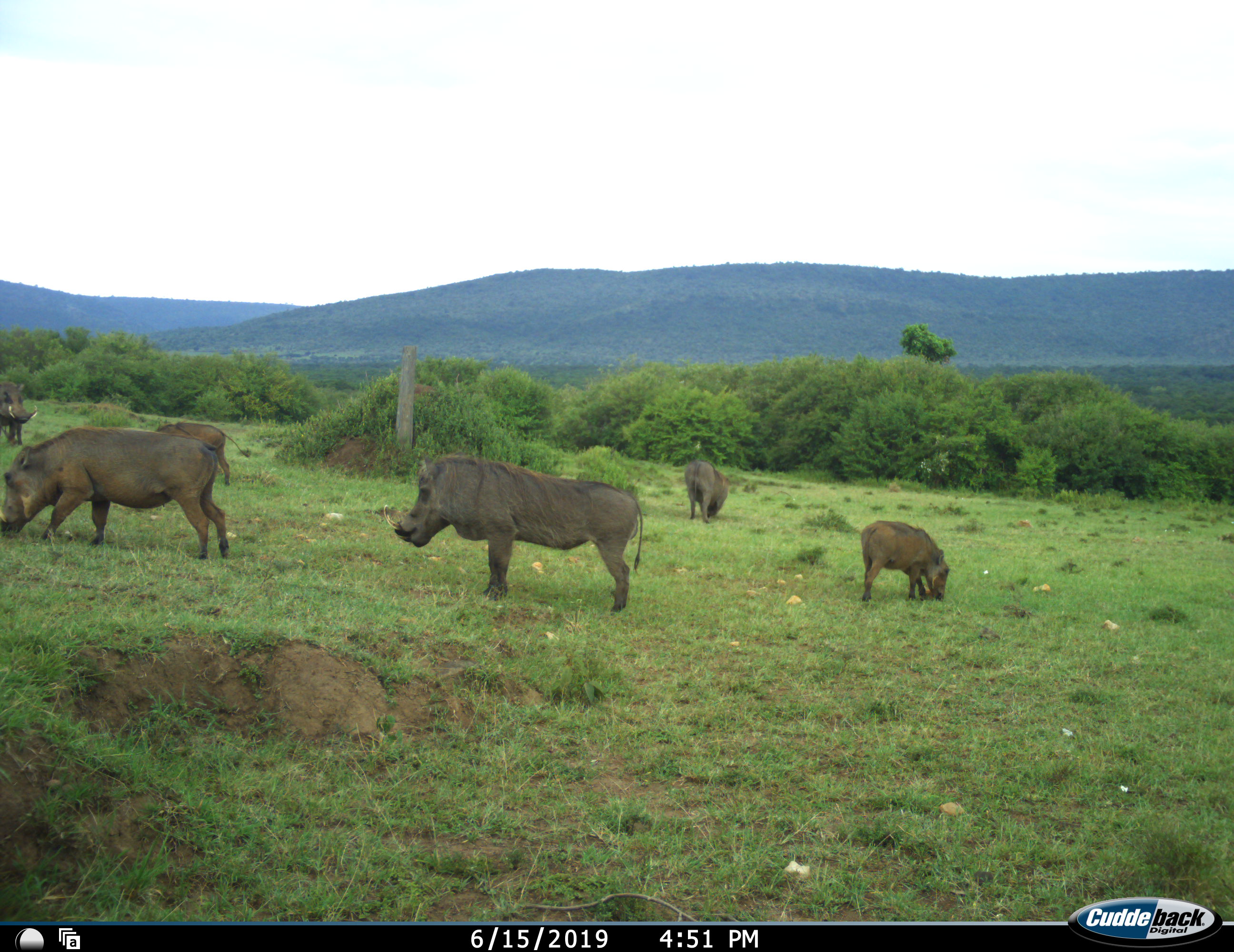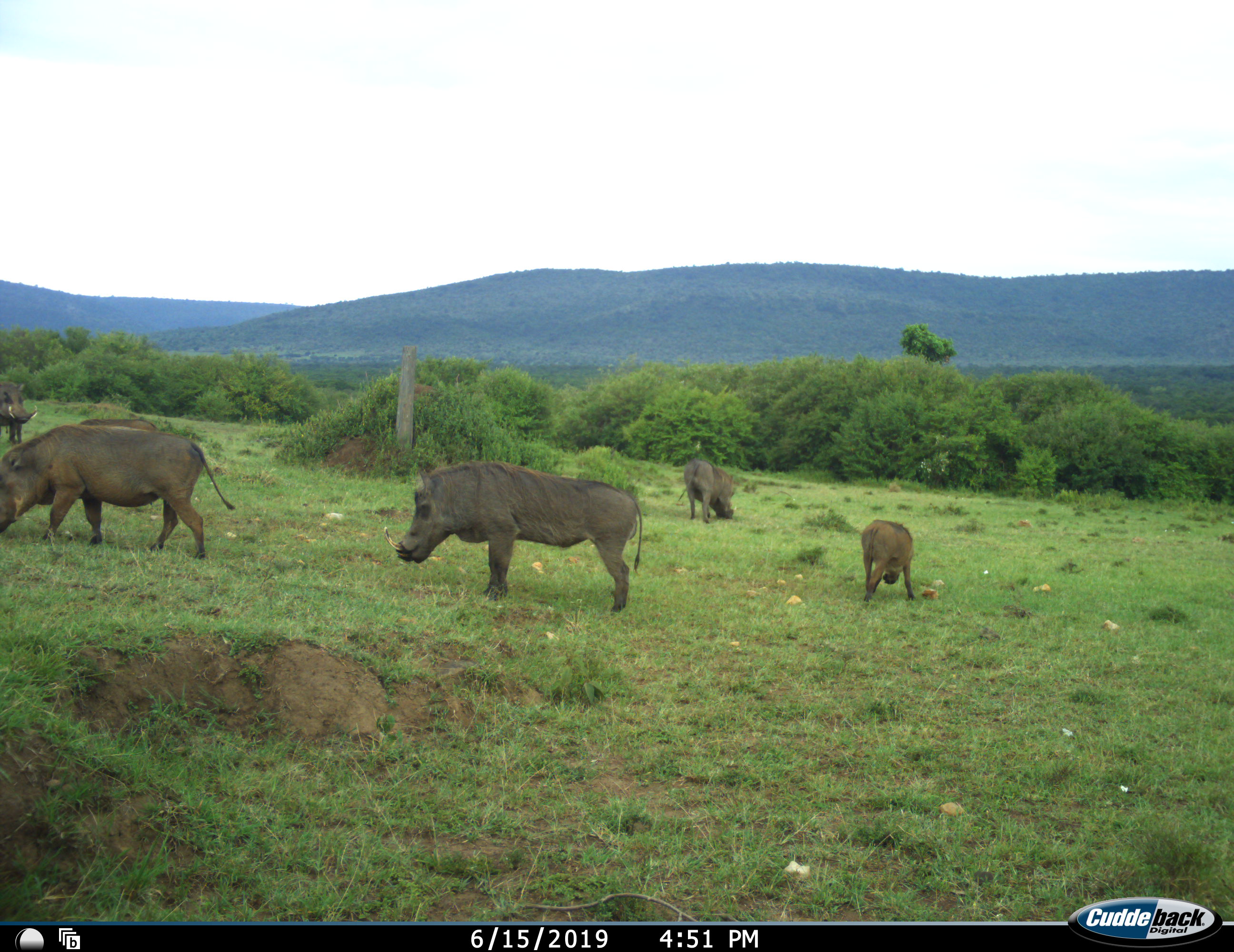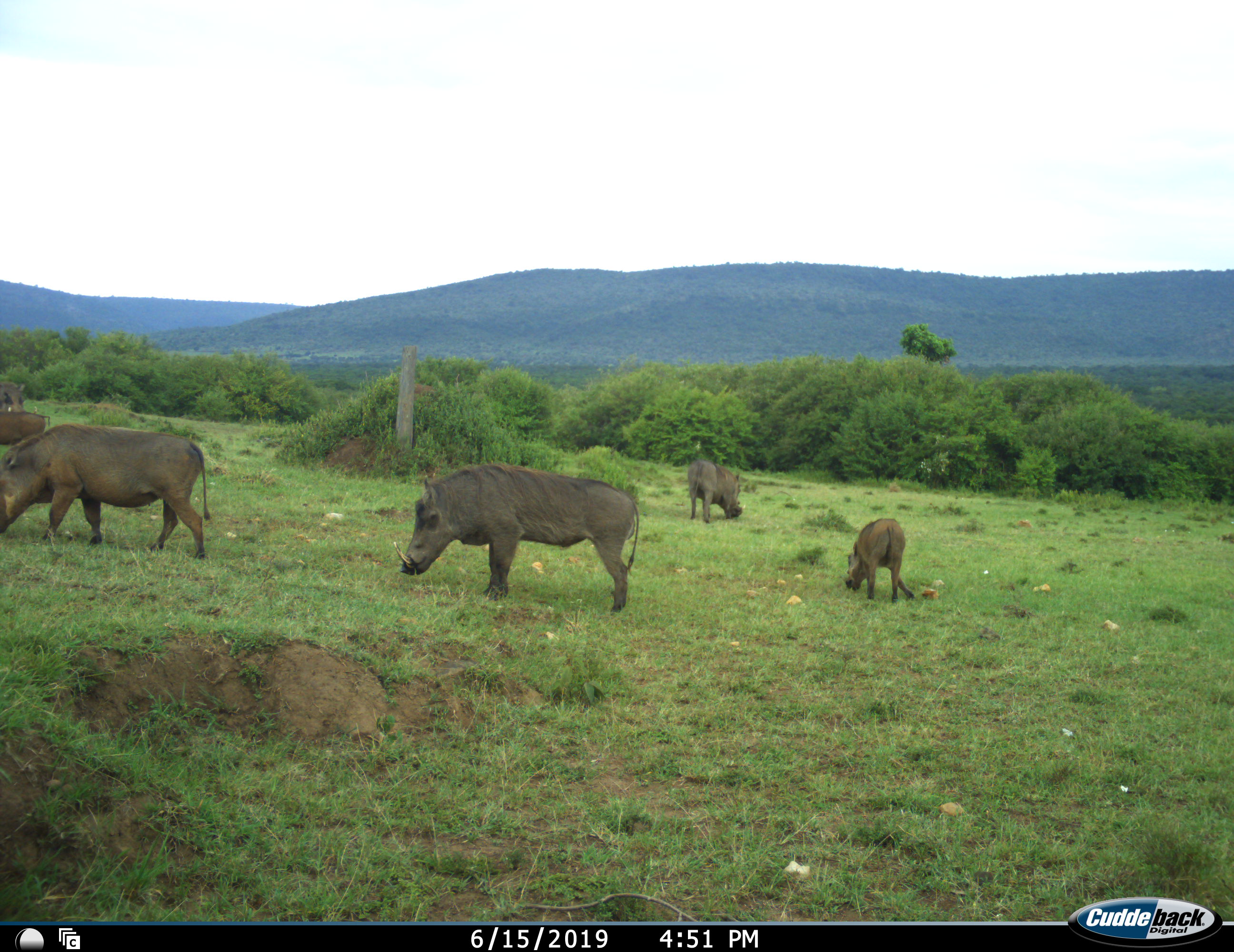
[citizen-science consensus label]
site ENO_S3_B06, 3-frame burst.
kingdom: Animalia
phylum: Chordata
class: Mammalia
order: Artiodactyla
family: Suidae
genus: Phacochoerus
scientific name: Phacochoerus africanus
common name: warthog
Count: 6.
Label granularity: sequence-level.